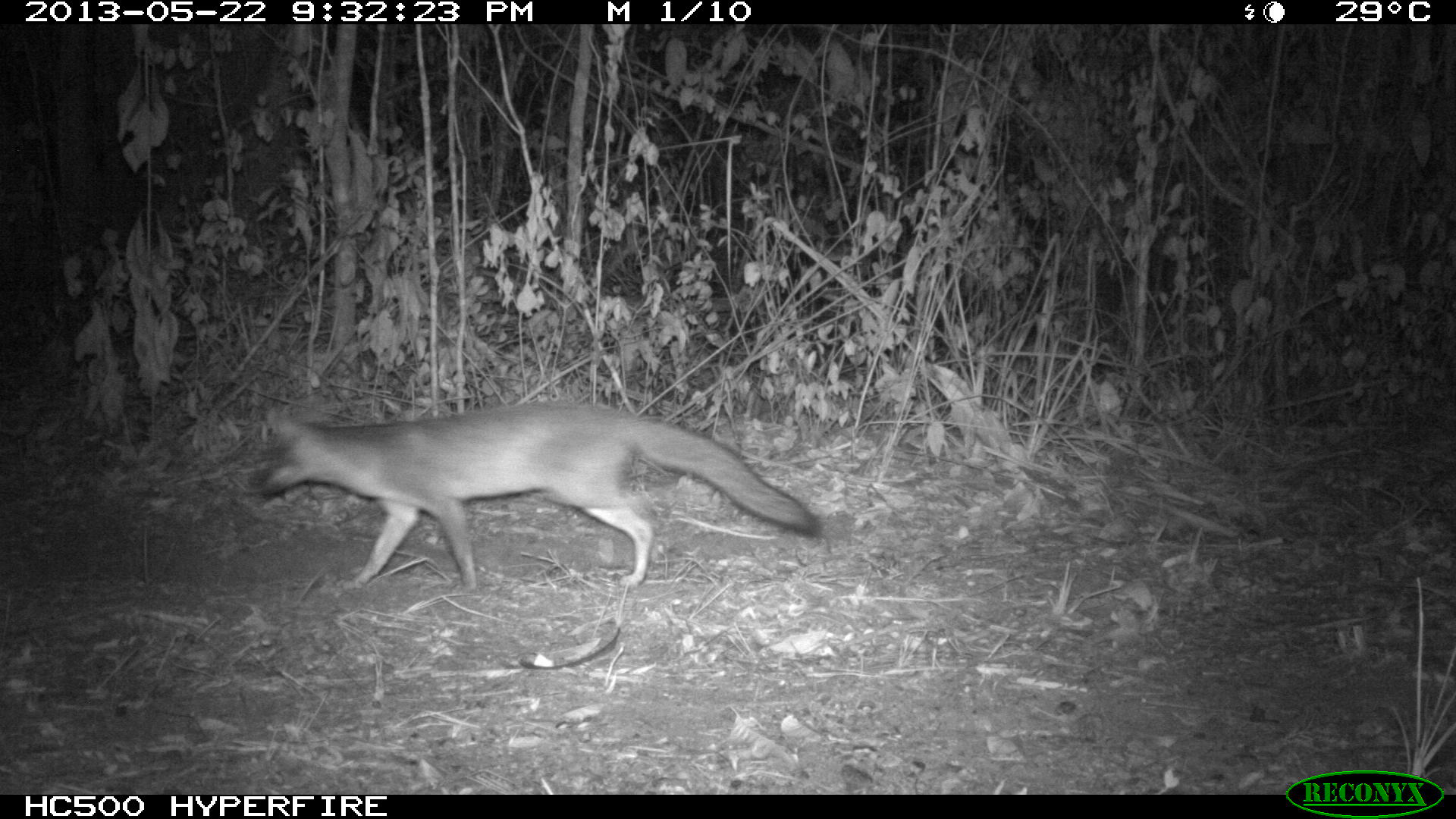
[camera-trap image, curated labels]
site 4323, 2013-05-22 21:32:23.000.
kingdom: Animalia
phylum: Chordata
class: Mammalia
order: Carnivora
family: Canidae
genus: Urocyon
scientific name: Urocyon cinereoargenteus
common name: gray fox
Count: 1.